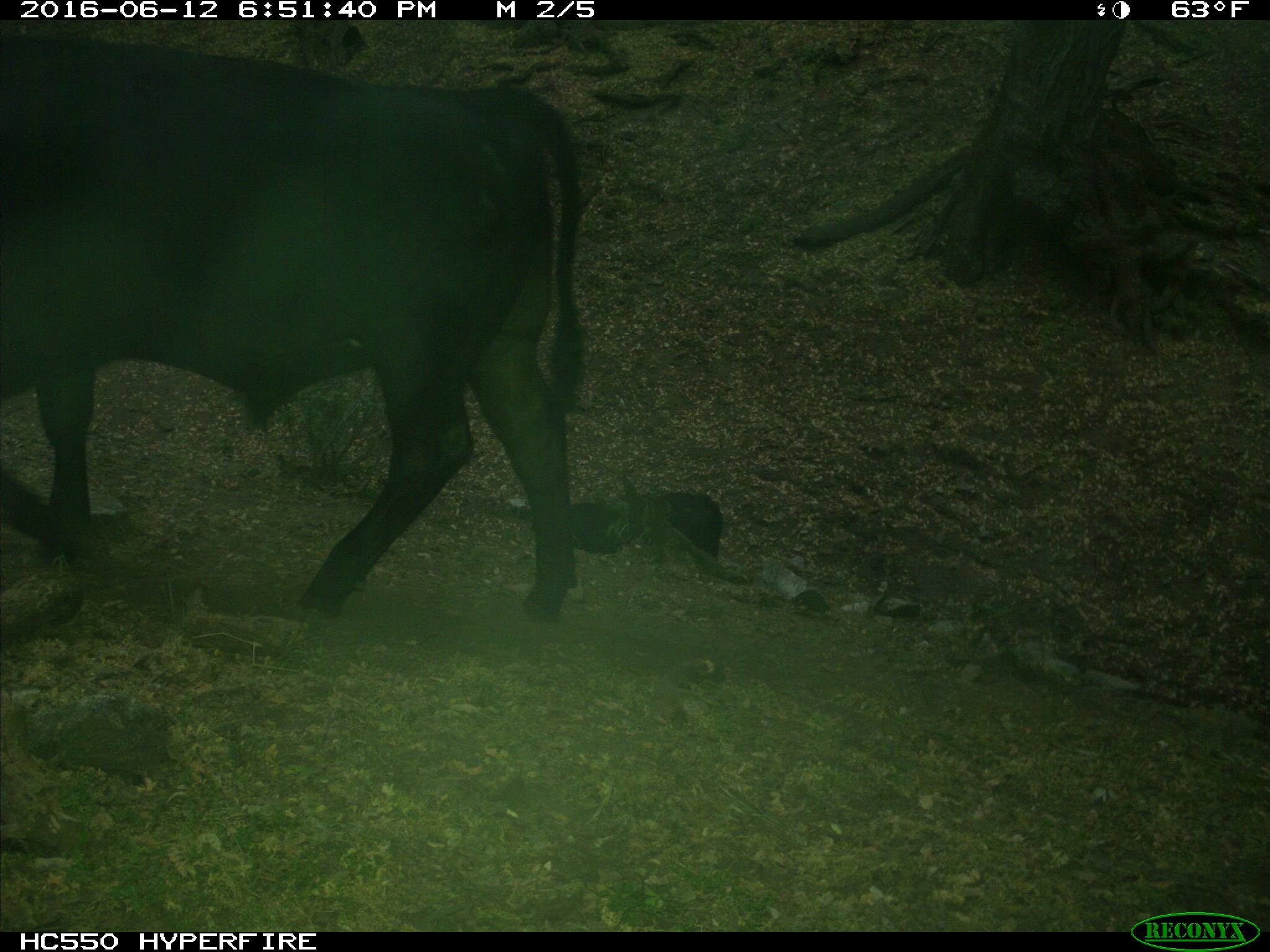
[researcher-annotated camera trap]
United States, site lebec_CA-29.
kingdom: Animalia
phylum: Chordata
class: Mammalia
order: Artiodactyla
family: Bovidae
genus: Bos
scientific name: Bos taurus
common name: domestic cow